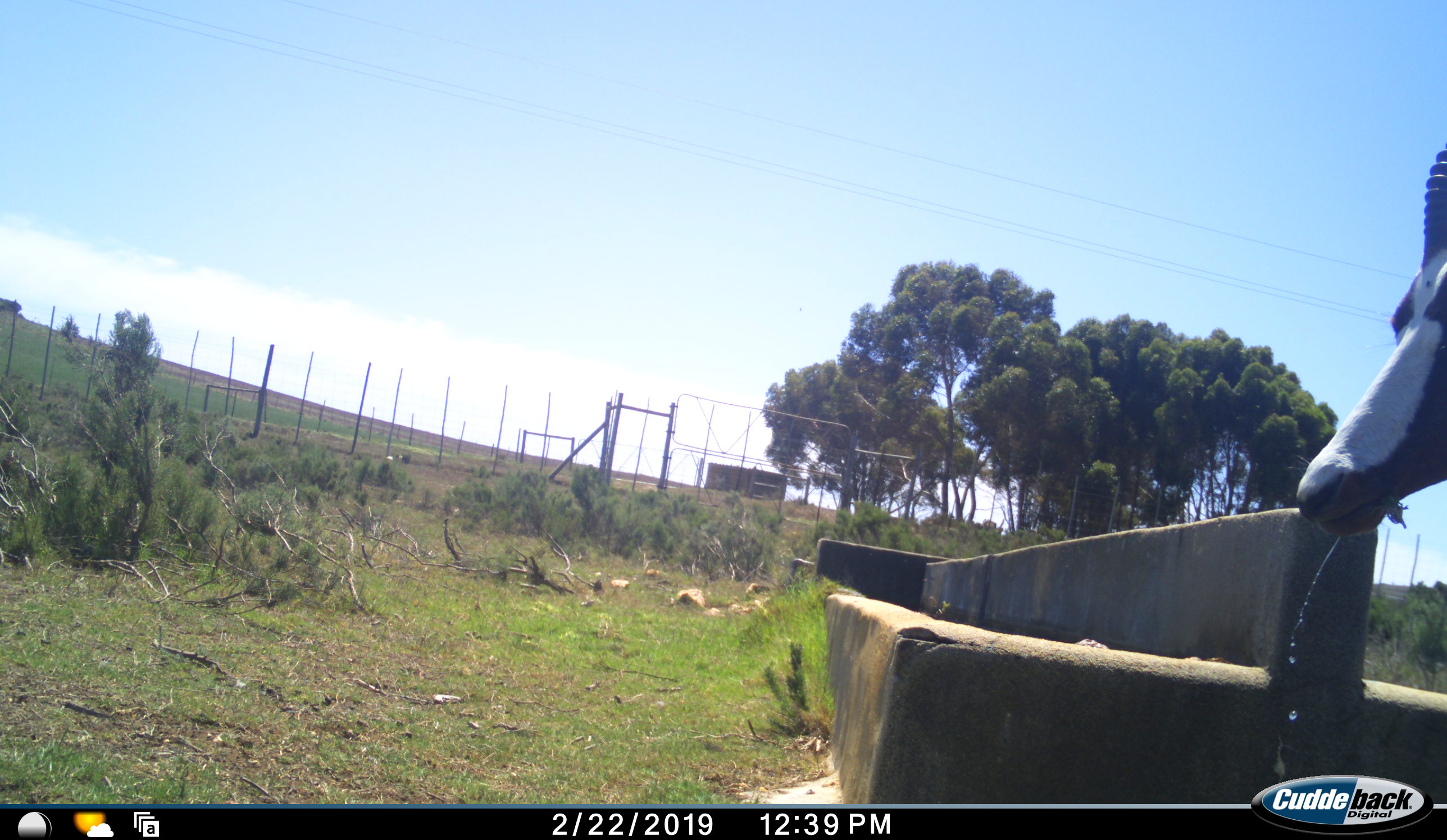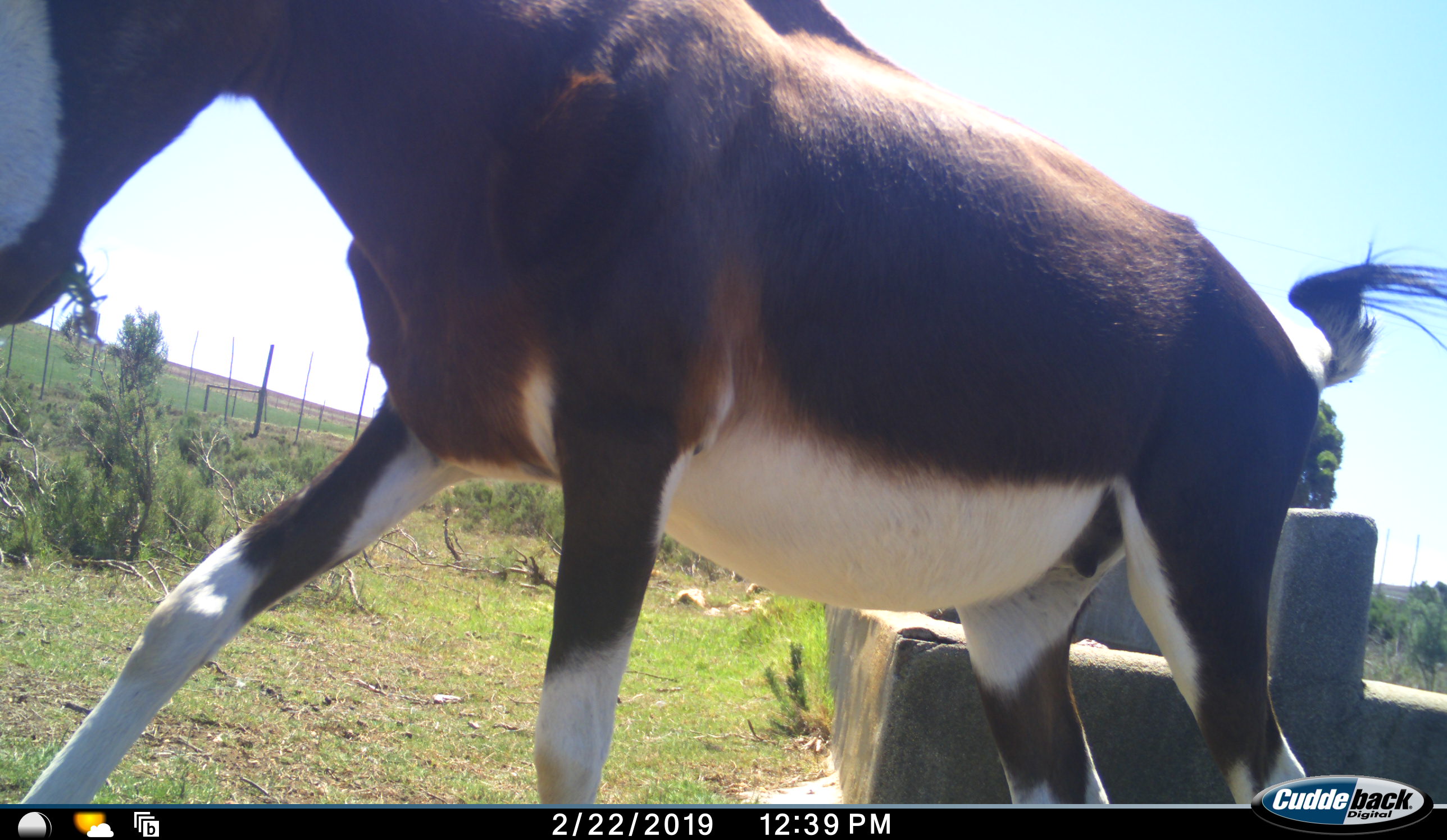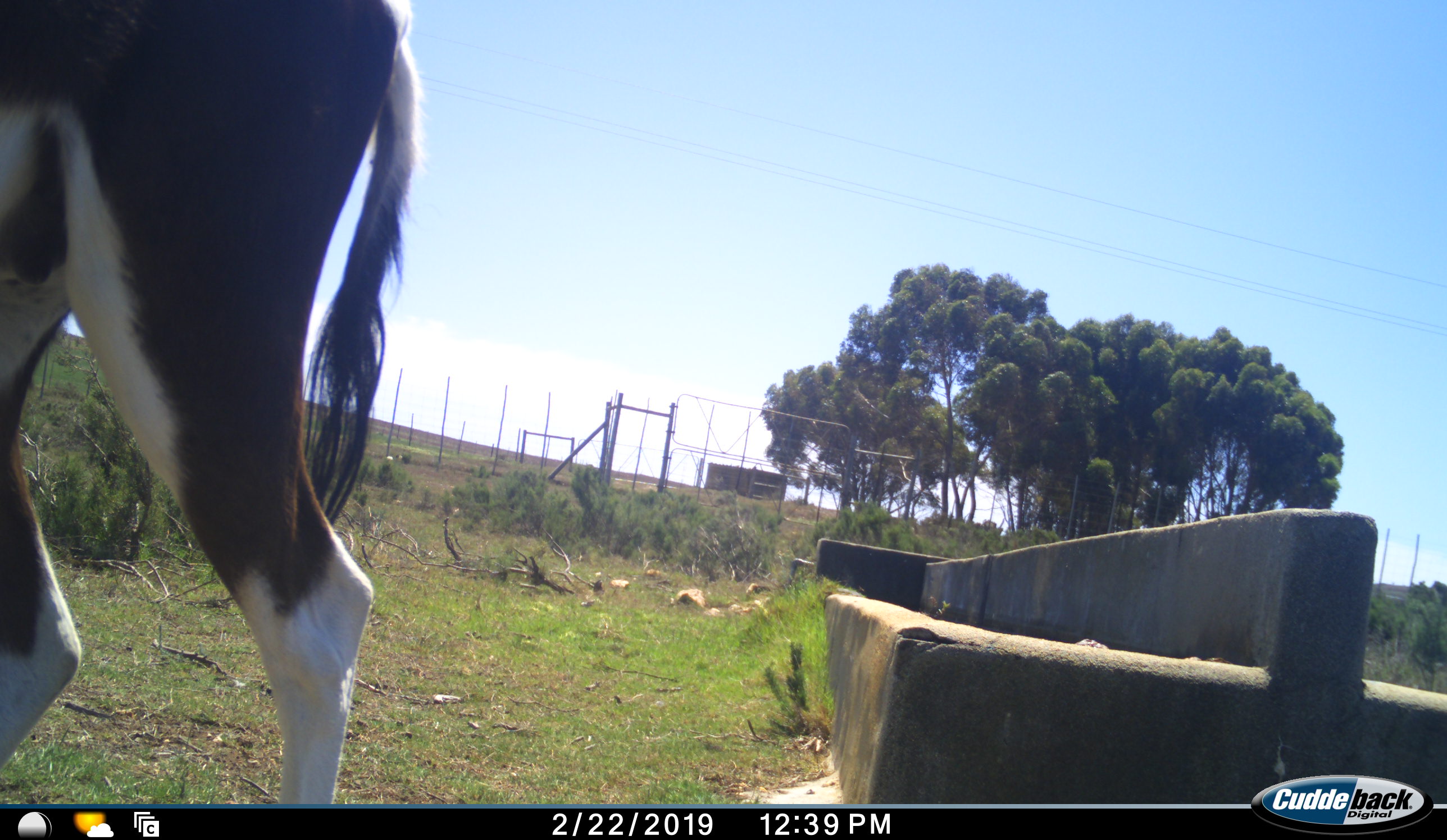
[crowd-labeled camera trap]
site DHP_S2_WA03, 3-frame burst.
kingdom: Animalia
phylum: Chordata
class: Mammalia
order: Artiodactyla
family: Bovidae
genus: Damaliscus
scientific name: Damaliscus pygargus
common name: bontebok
Bontebok (Damaliscus pygargus), count 1. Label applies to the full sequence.